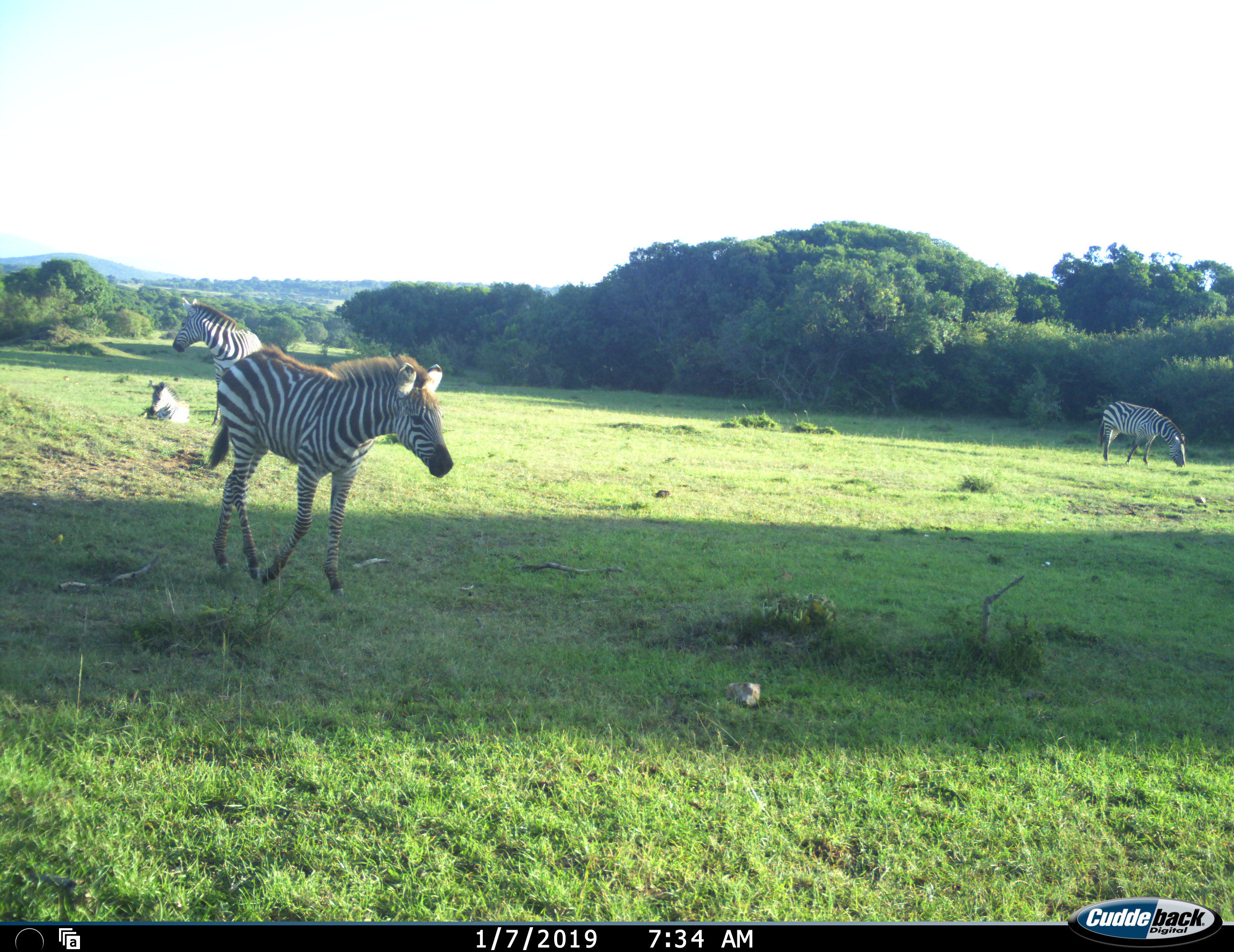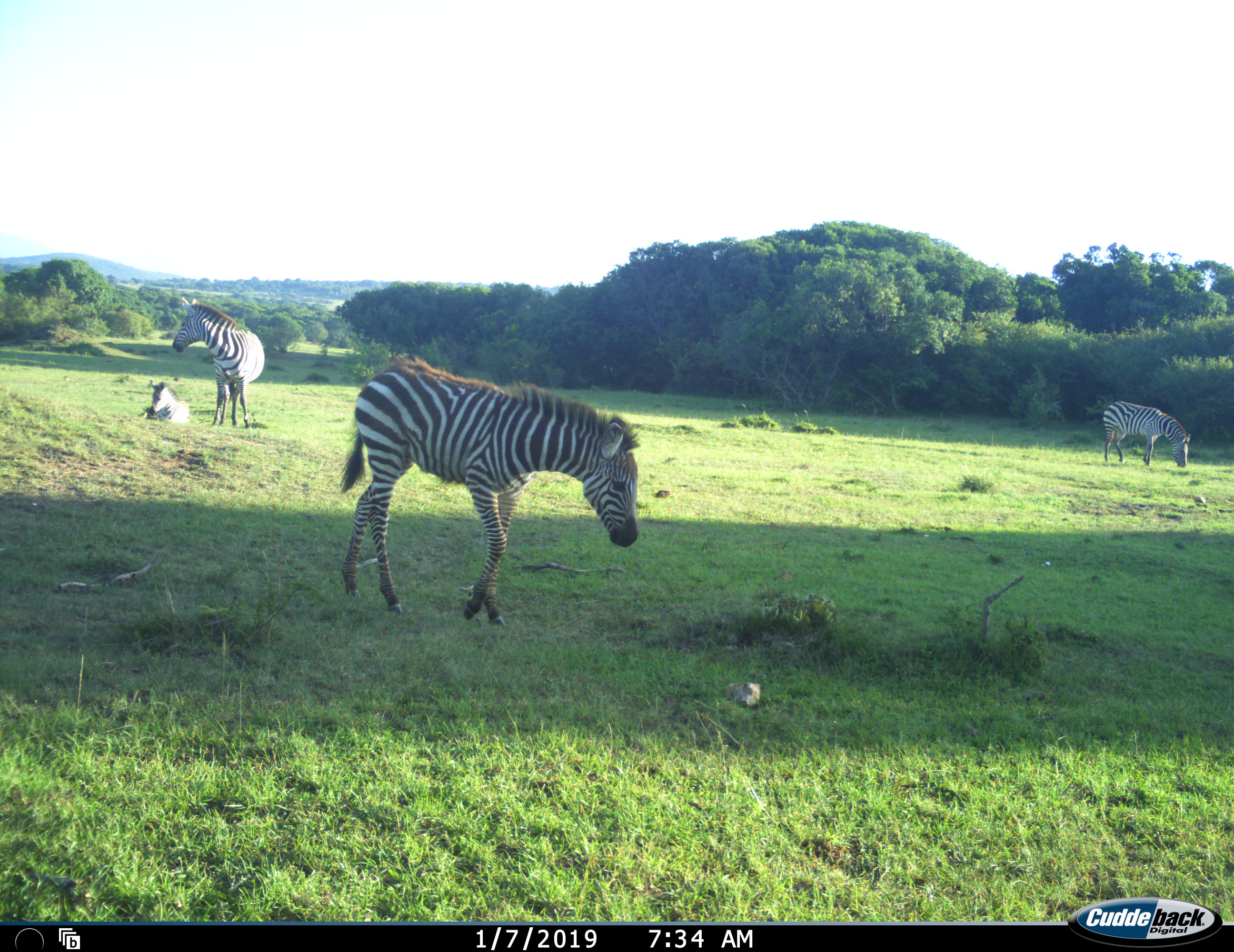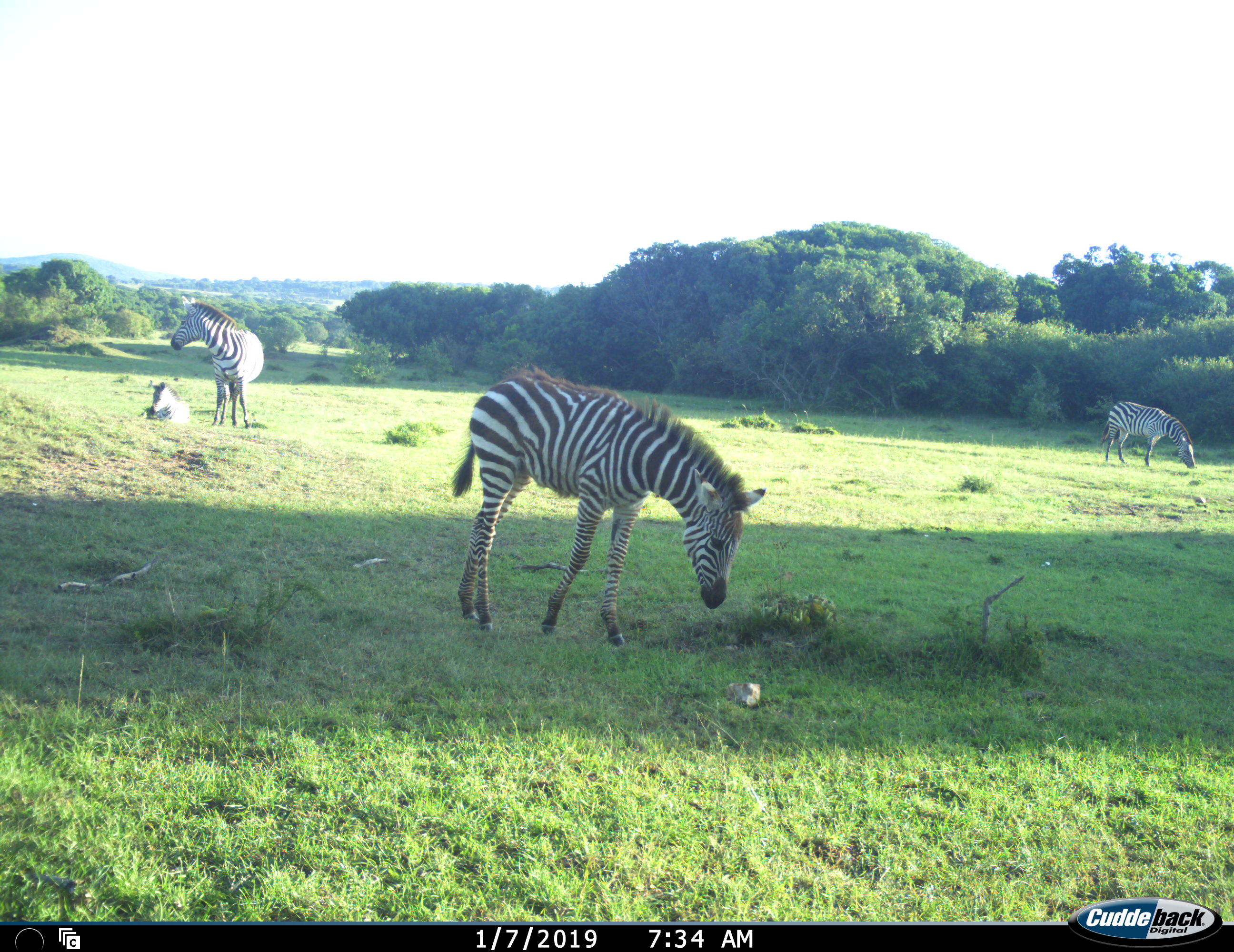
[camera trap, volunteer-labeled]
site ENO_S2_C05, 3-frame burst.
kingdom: Animalia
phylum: Chordata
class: Mammalia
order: Perissodactyla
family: Equidae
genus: Equus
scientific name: Equus quagga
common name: plains zebra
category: zebraplains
Zebraplains (plains zebra) (Equus quagga), count 4. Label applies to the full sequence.